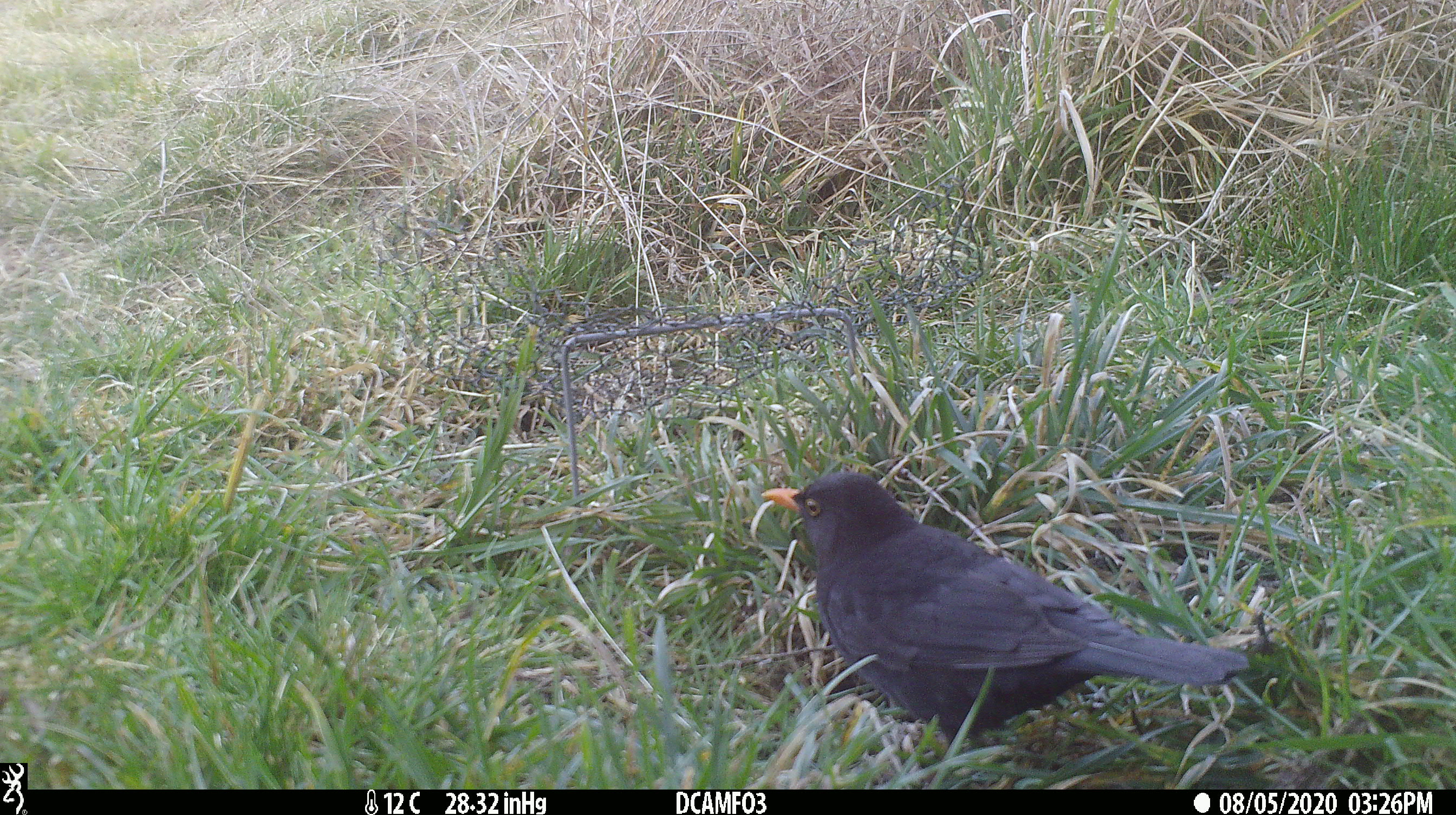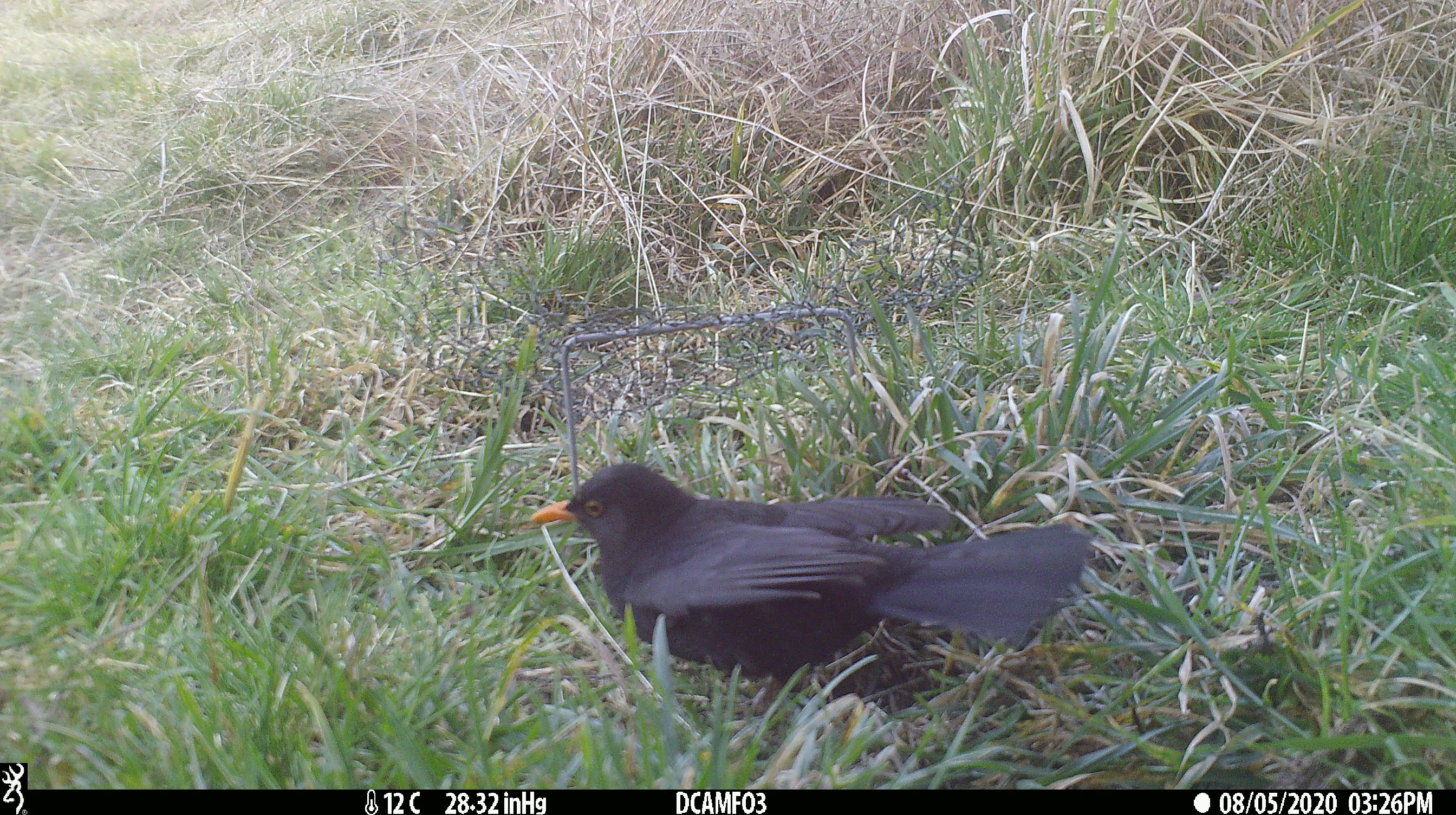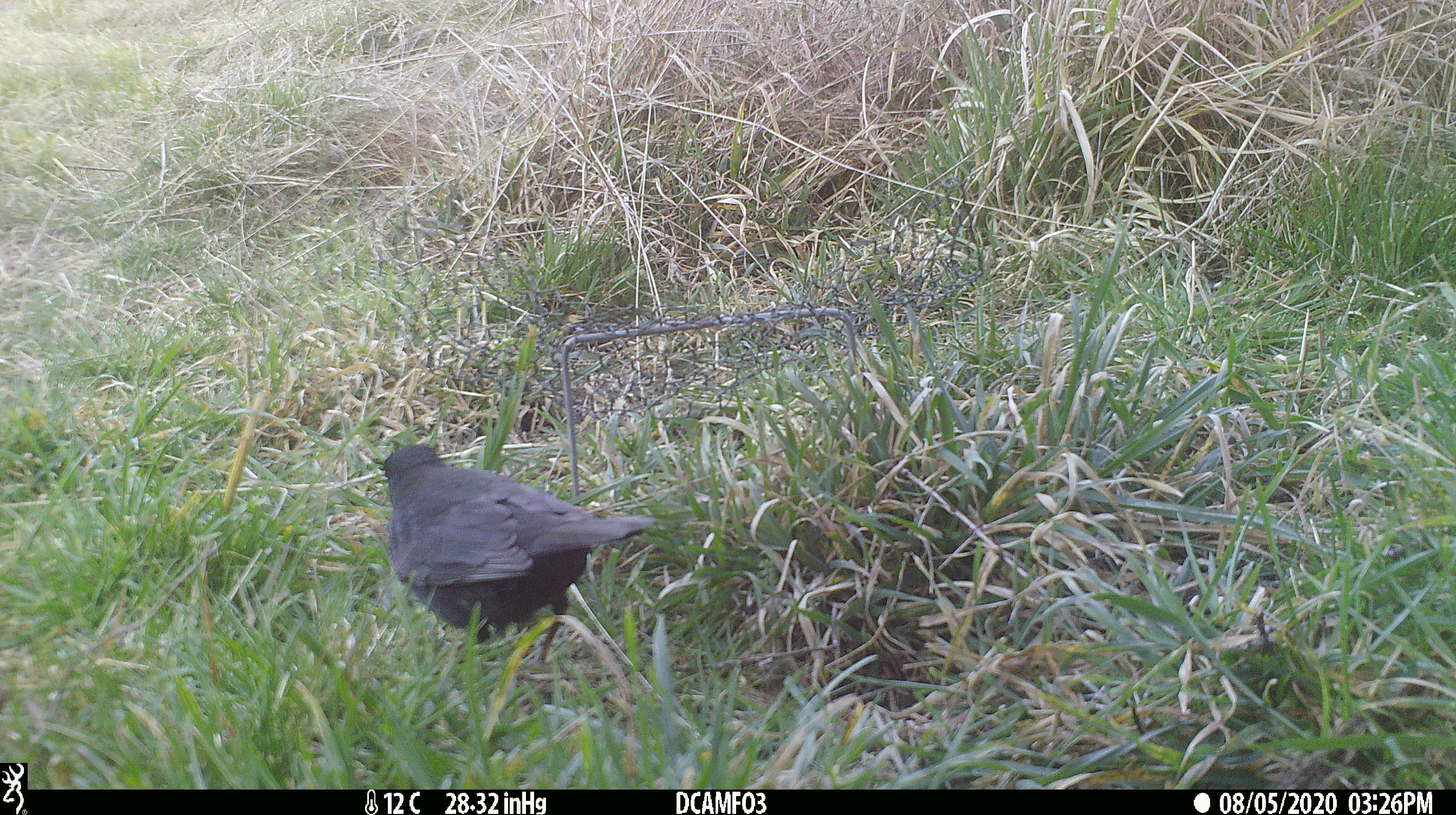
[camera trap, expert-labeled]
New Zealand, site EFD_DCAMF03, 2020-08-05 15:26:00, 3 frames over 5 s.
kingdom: Animalia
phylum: Chordata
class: Aves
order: Passeriformes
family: Turdidae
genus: Turdus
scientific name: Turdus merula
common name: eurasian blackbird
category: blackbird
Blackbird (eurasian blackbird) (Turdus merula).